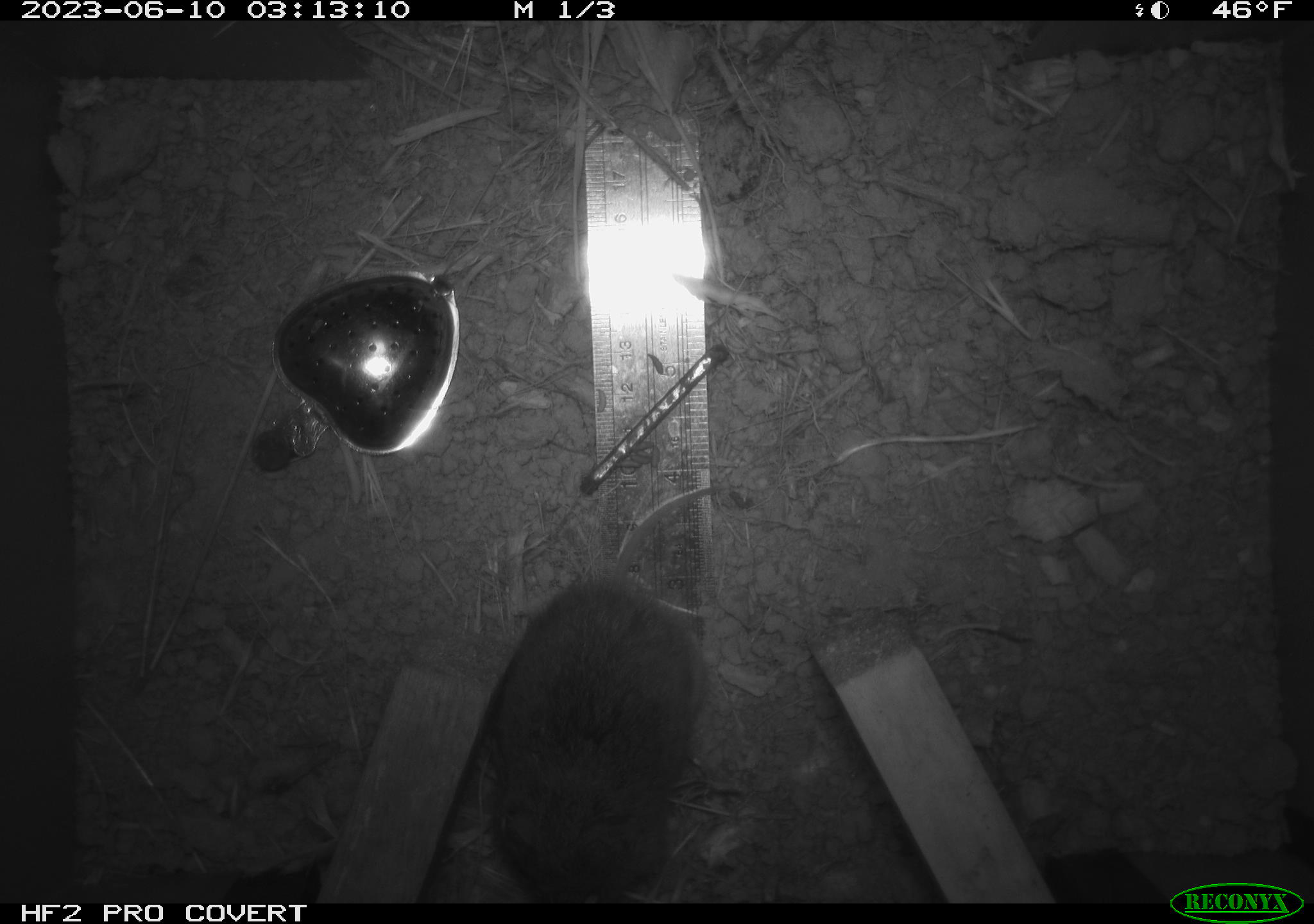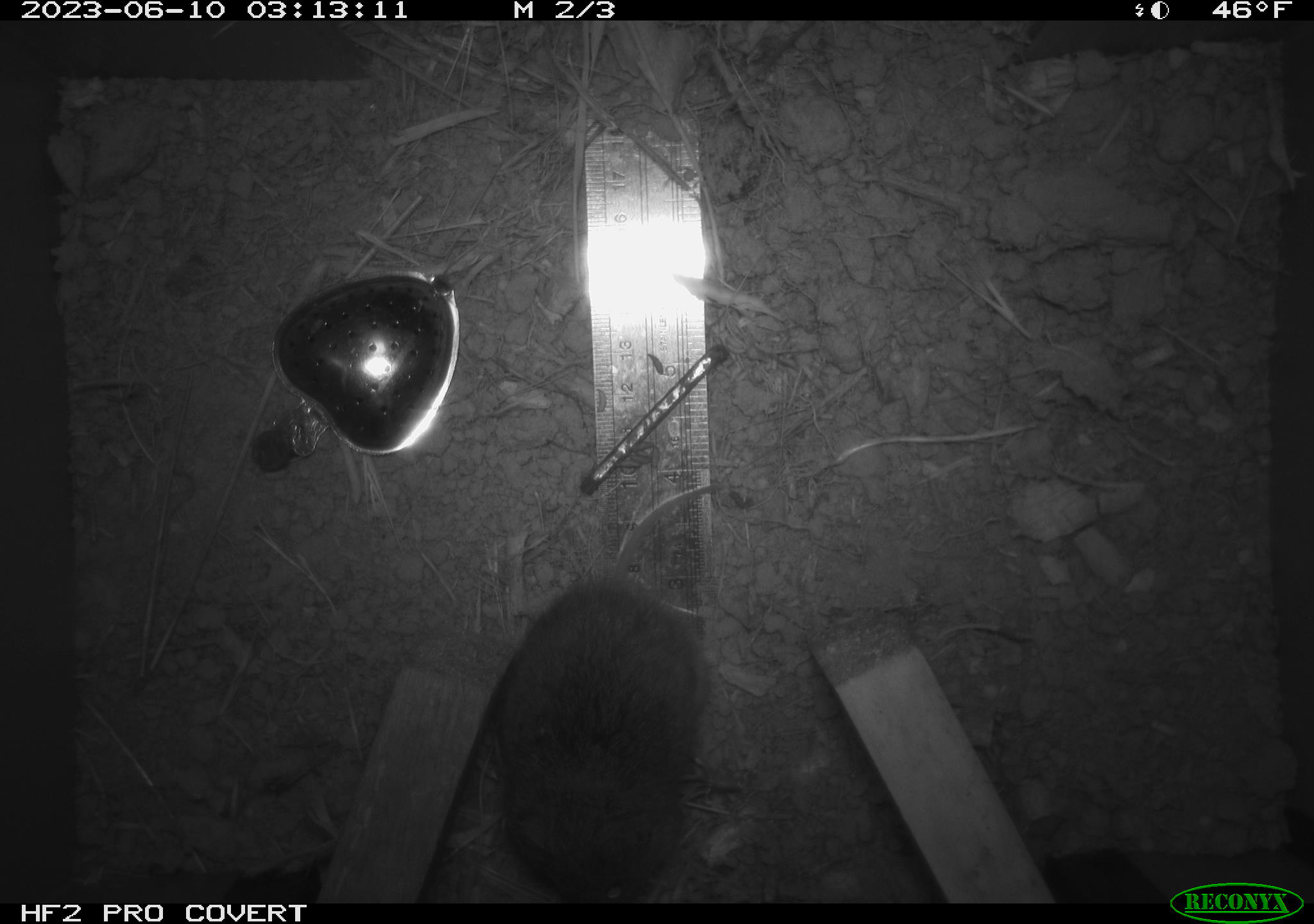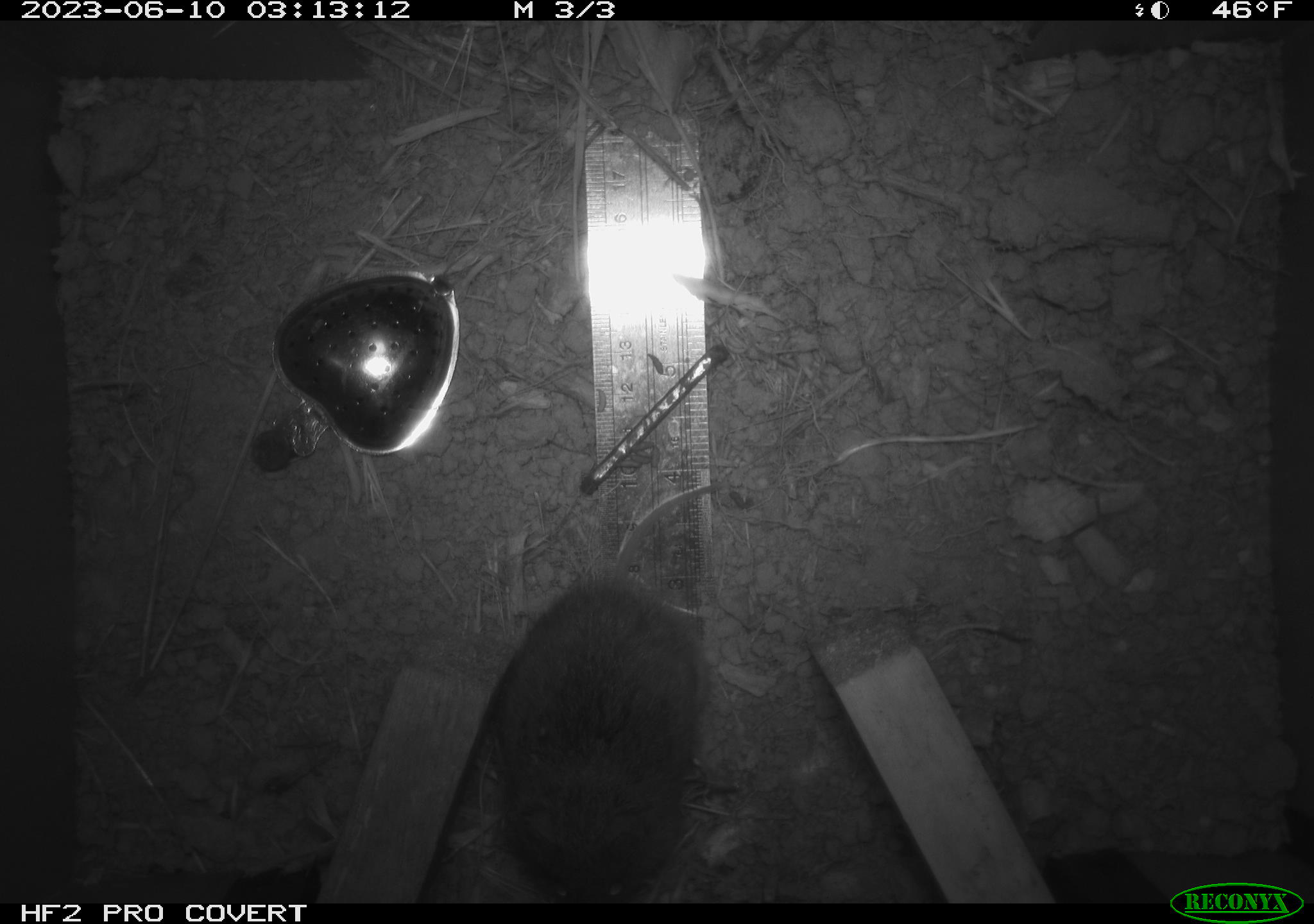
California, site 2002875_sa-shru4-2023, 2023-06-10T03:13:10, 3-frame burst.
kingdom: Animalia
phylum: Chordata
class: Mammalia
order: Rodentia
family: Cricetidae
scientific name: Arvicolinae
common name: voles, lemmings, and muskrats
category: arvicolinae subfamily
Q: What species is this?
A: Arvicolinae subfamily (voles, lemmings, and muskrats) (Arvicolinae).